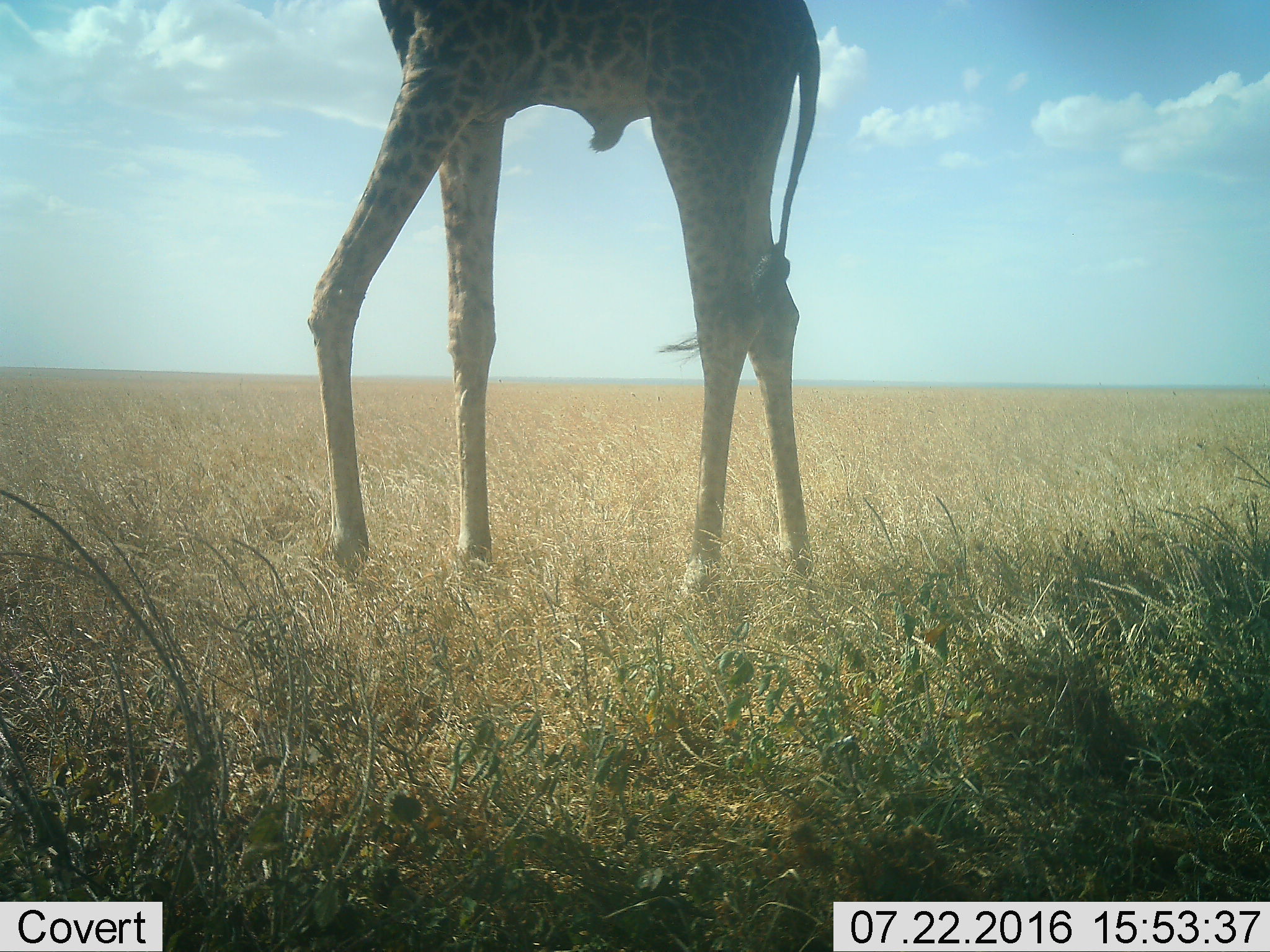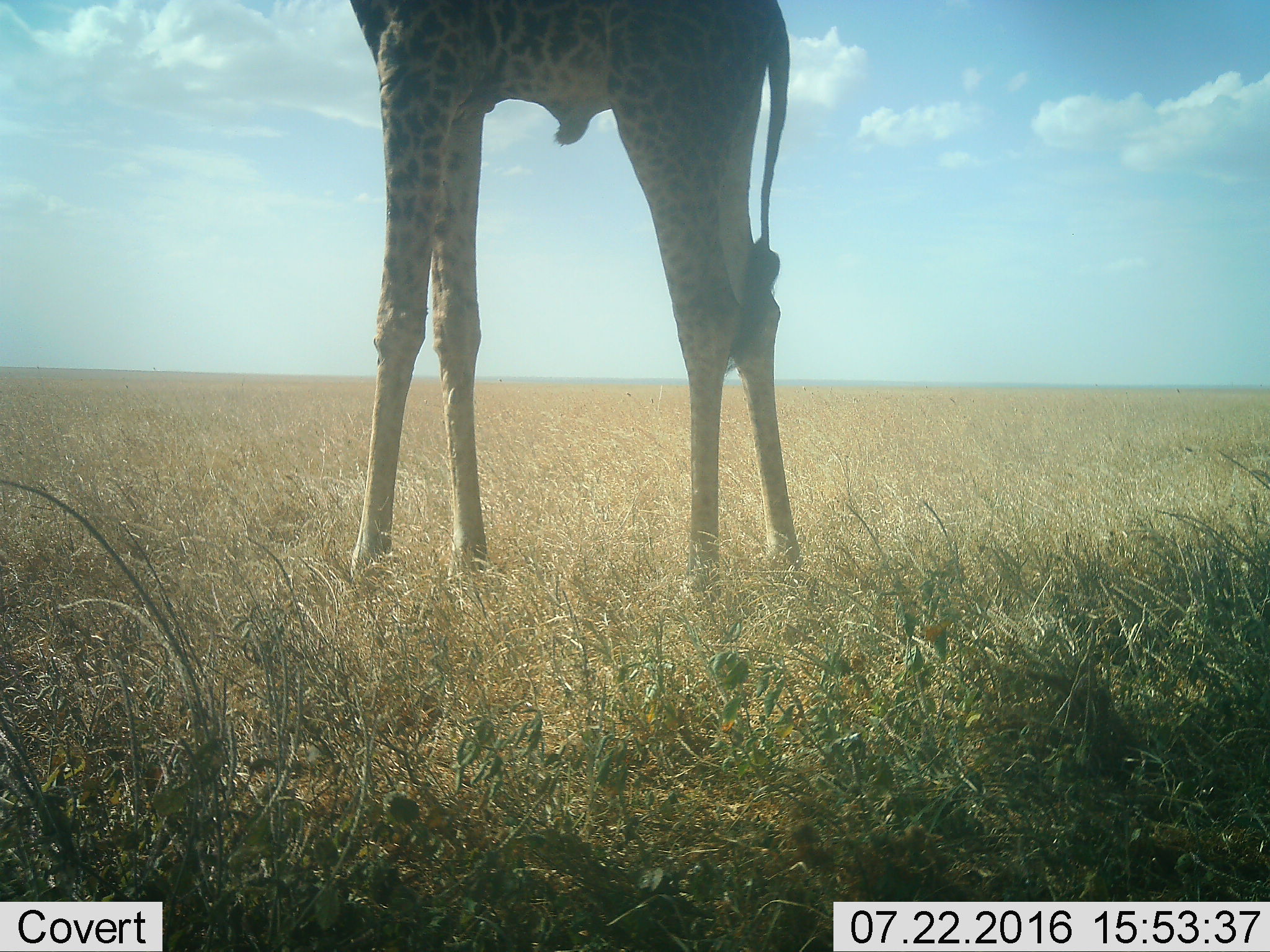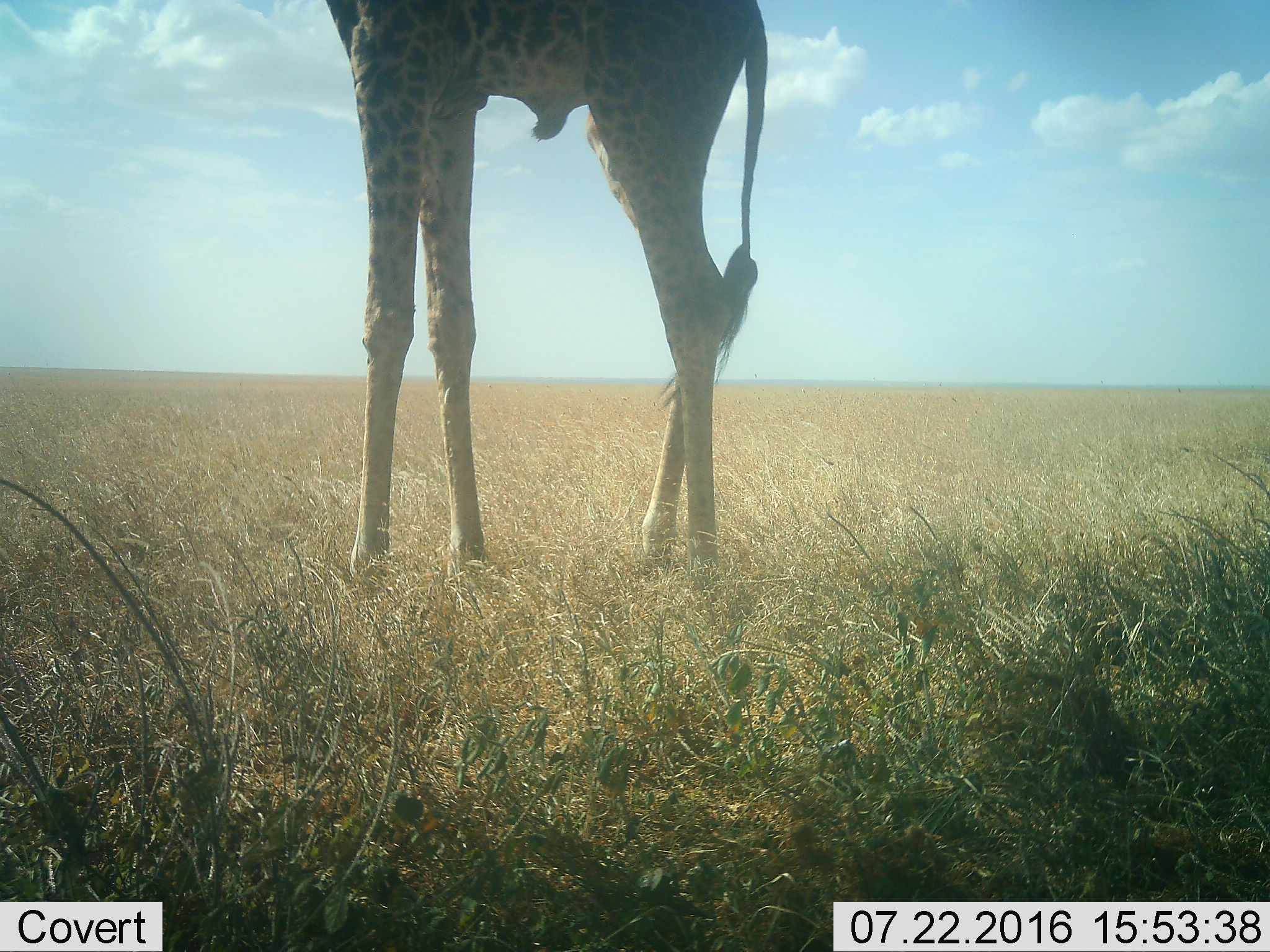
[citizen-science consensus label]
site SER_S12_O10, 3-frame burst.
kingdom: Animalia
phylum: Chordata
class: Mammalia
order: Artiodactyla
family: Giraffidae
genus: Giraffa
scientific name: Giraffa camelopardalis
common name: giraffe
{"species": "giraffe (Giraffa camelopardalis)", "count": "1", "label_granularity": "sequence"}